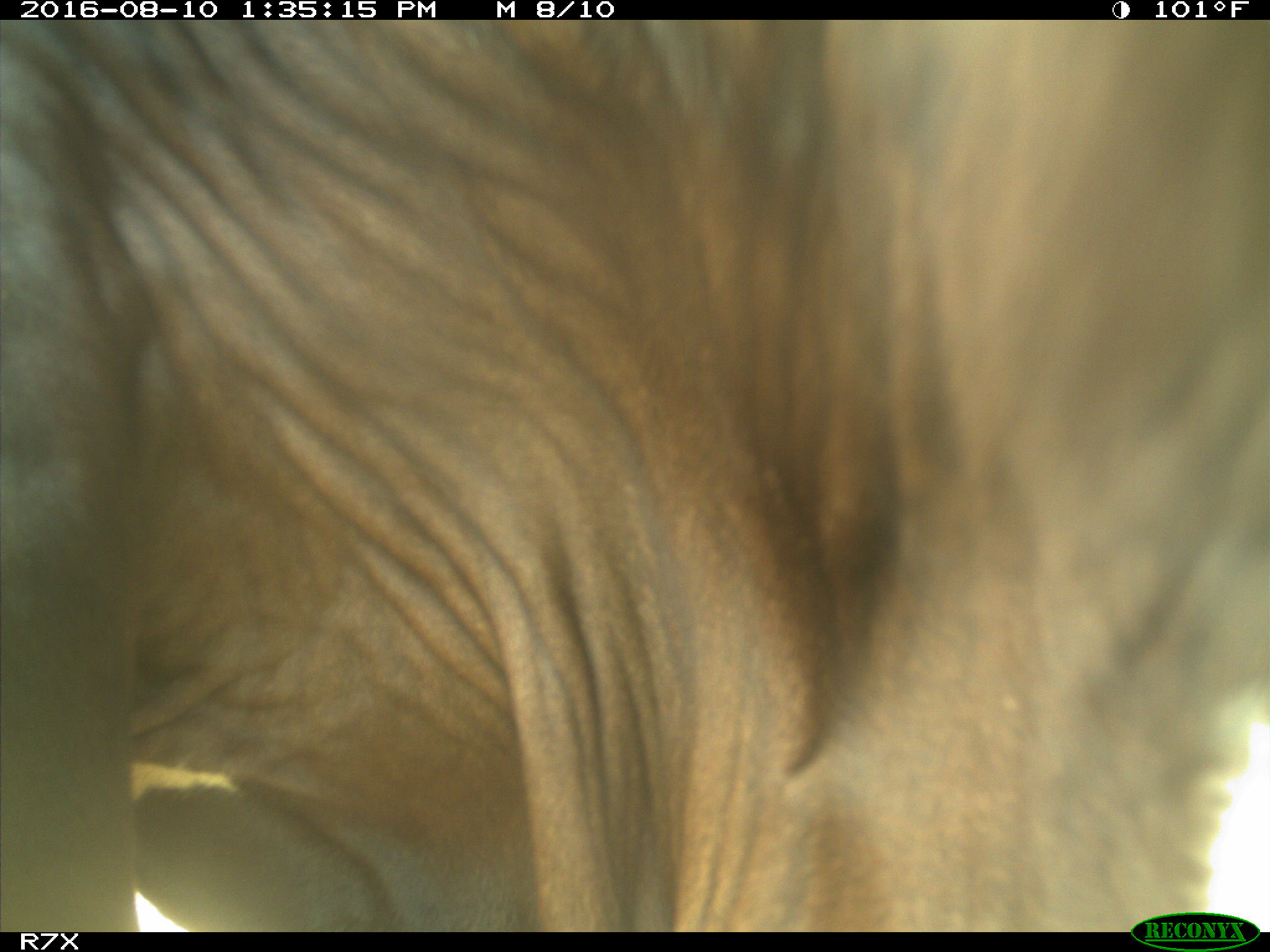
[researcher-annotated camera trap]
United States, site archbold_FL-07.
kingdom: Animalia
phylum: Chordata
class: Mammalia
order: Artiodactyla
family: Bovidae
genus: Bos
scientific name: Bos taurus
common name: domestic cow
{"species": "Bos taurus (domestic cow)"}